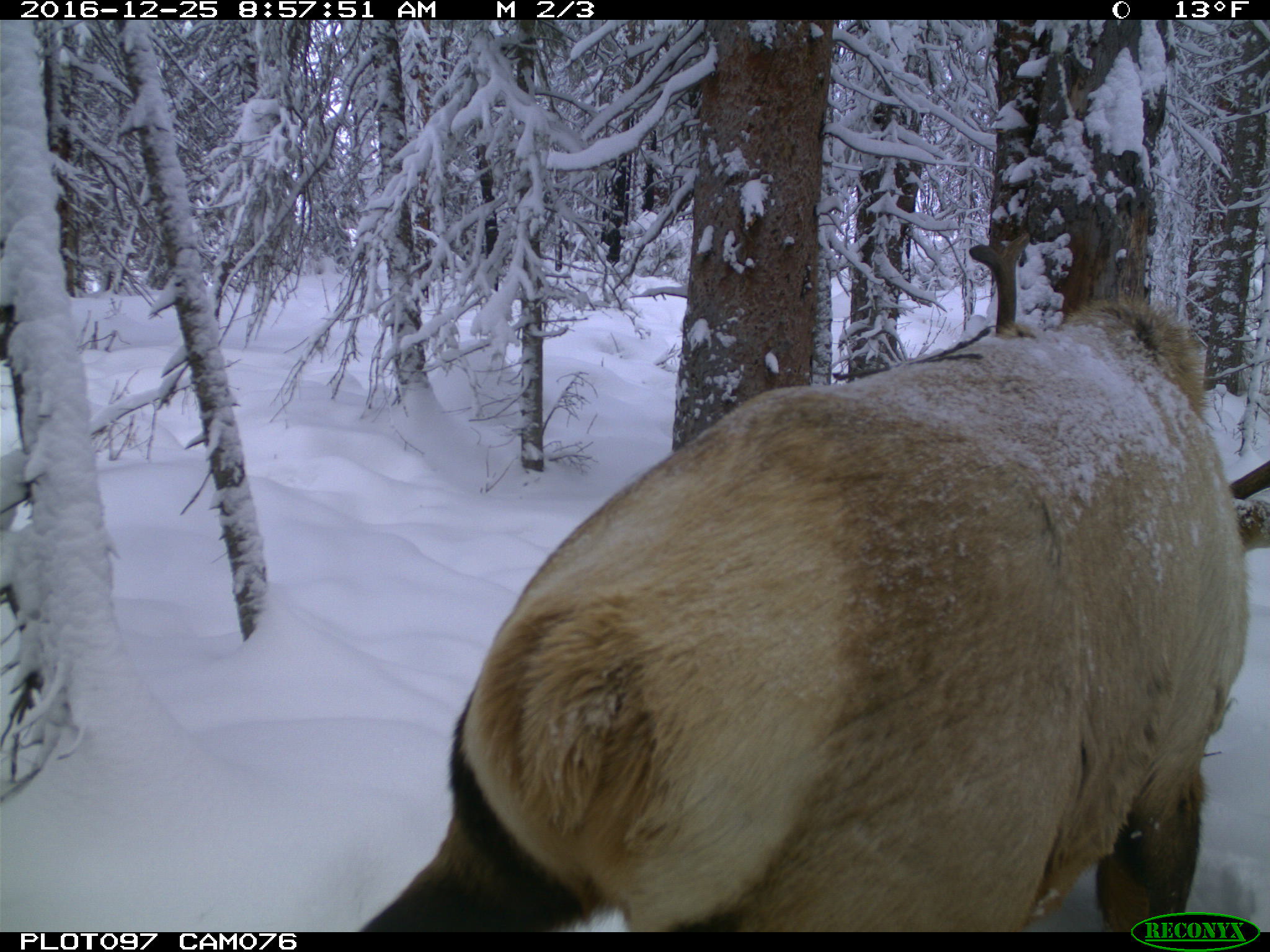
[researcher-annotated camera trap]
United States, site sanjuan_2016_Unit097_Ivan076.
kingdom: Animalia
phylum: Chordata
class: Mammalia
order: Artiodactyla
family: Cervidae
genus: Cervus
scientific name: Cervus elaphus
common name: red deer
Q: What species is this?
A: Cervus elaphus (red deer).